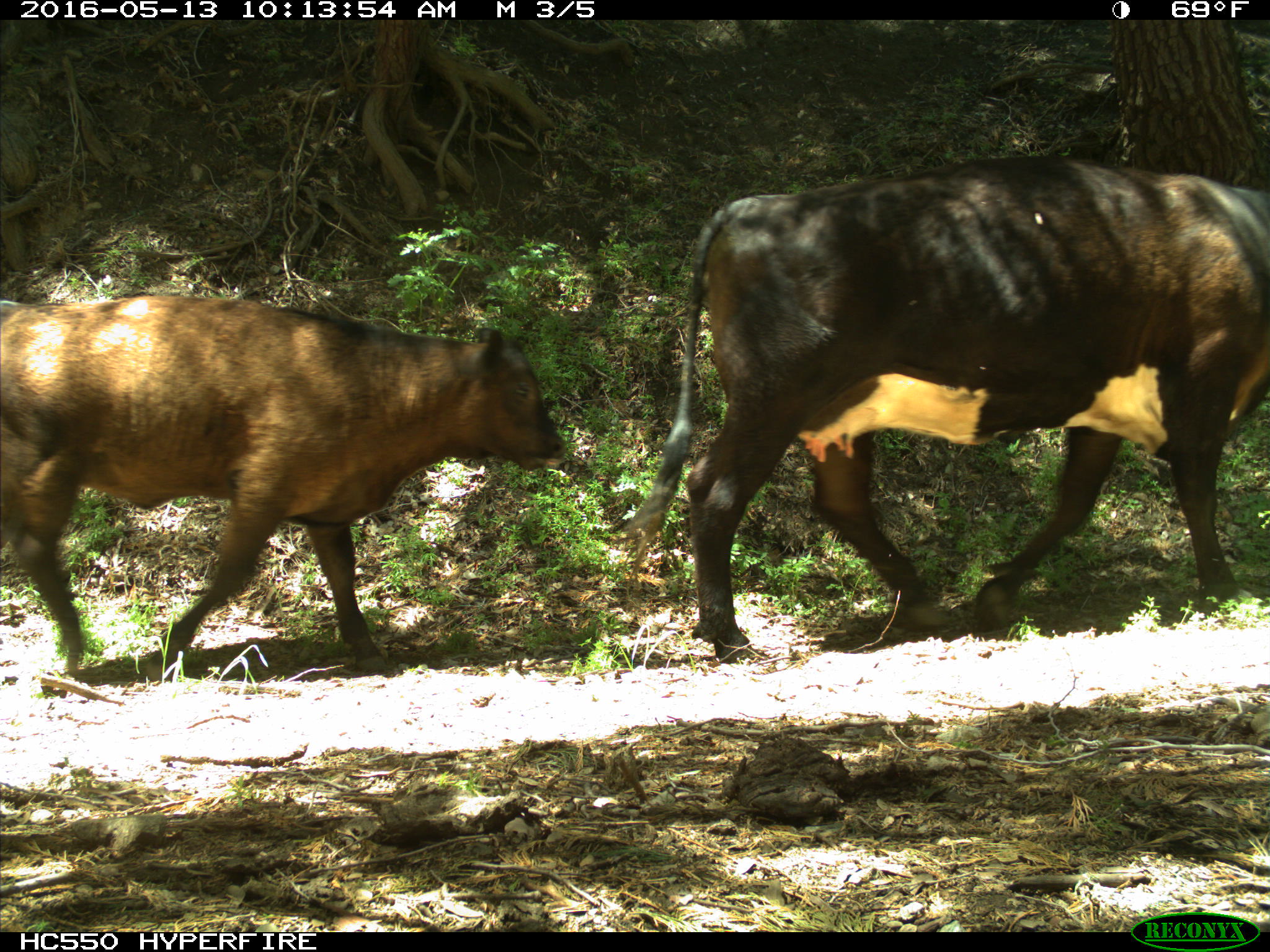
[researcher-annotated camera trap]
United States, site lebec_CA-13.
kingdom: Animalia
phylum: Chordata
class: Mammalia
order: Artiodactyla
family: Bovidae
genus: Bos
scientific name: Bos taurus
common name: domestic cow